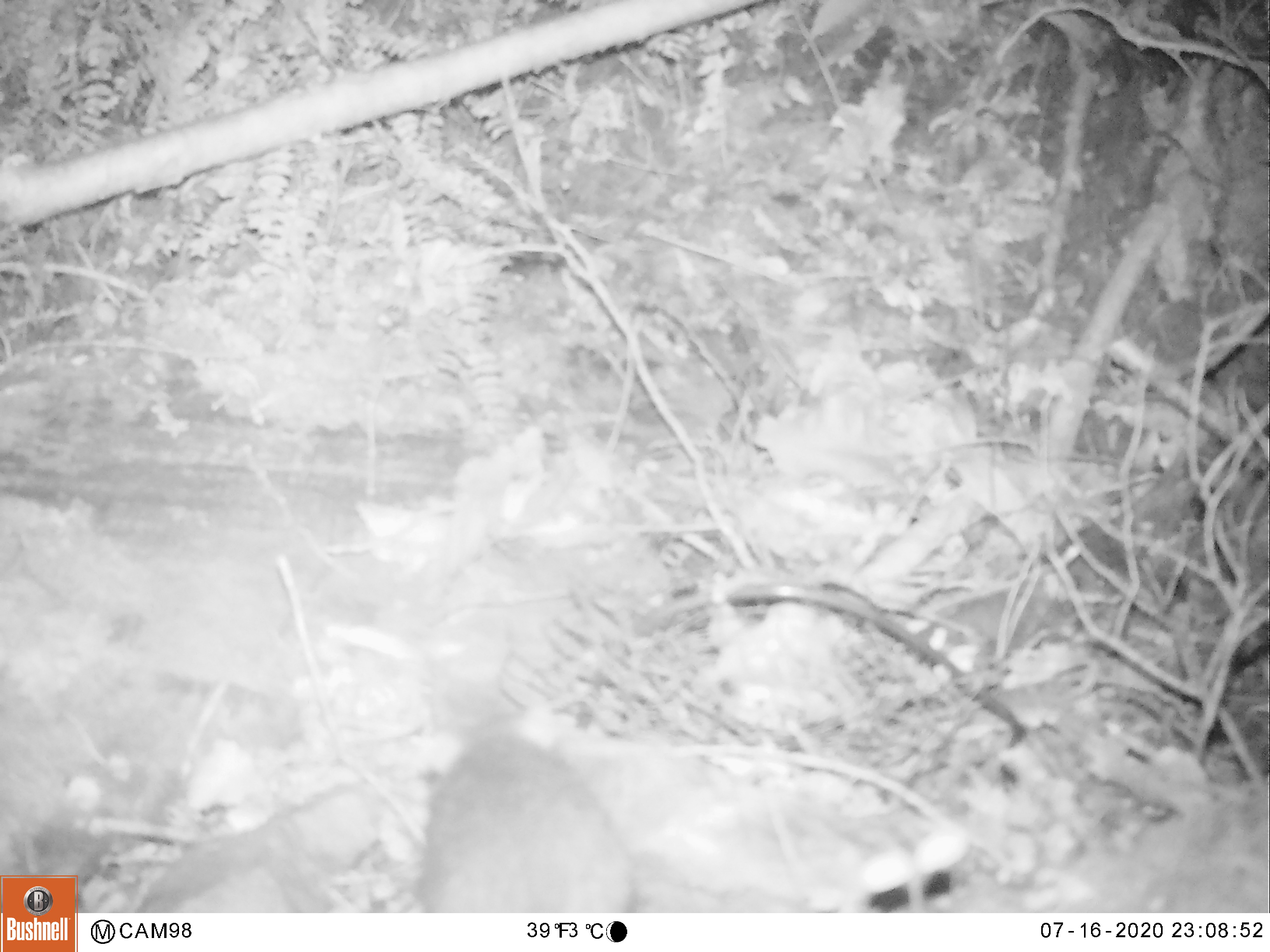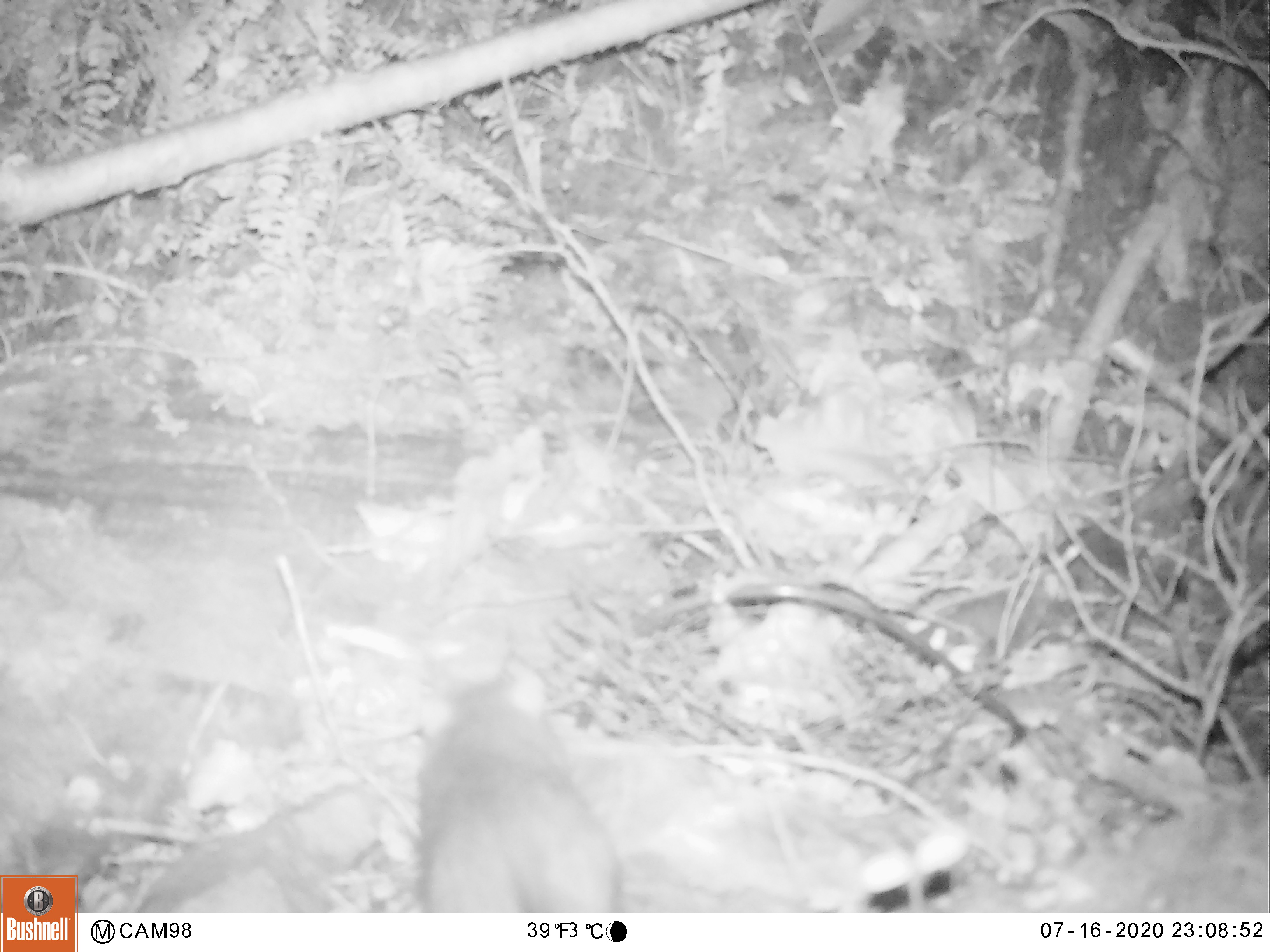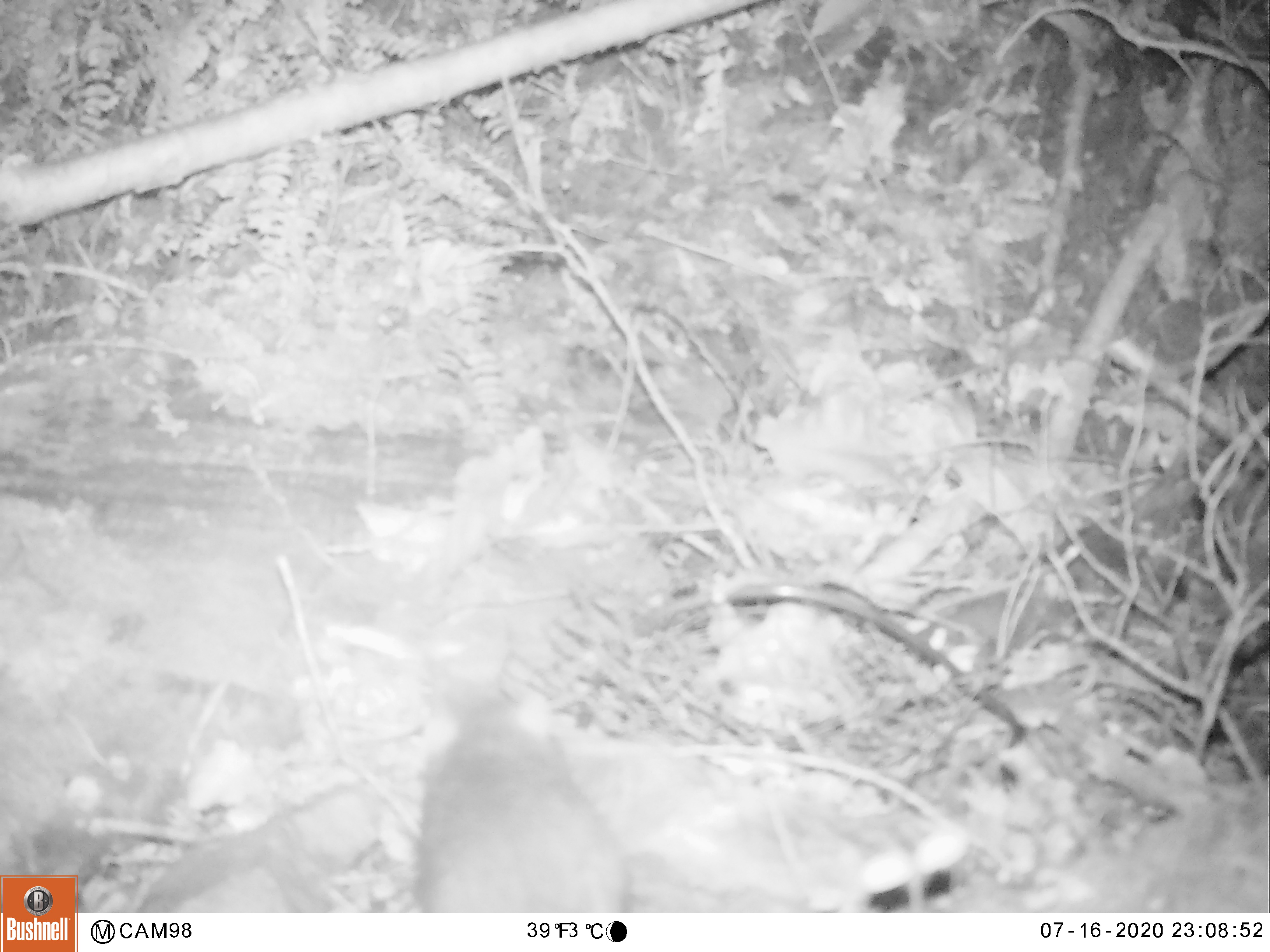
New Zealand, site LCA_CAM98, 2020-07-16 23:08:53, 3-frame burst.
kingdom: Animalia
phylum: Chordata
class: Mammalia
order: Rodentia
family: Muridae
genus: Rattus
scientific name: Rattus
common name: rat